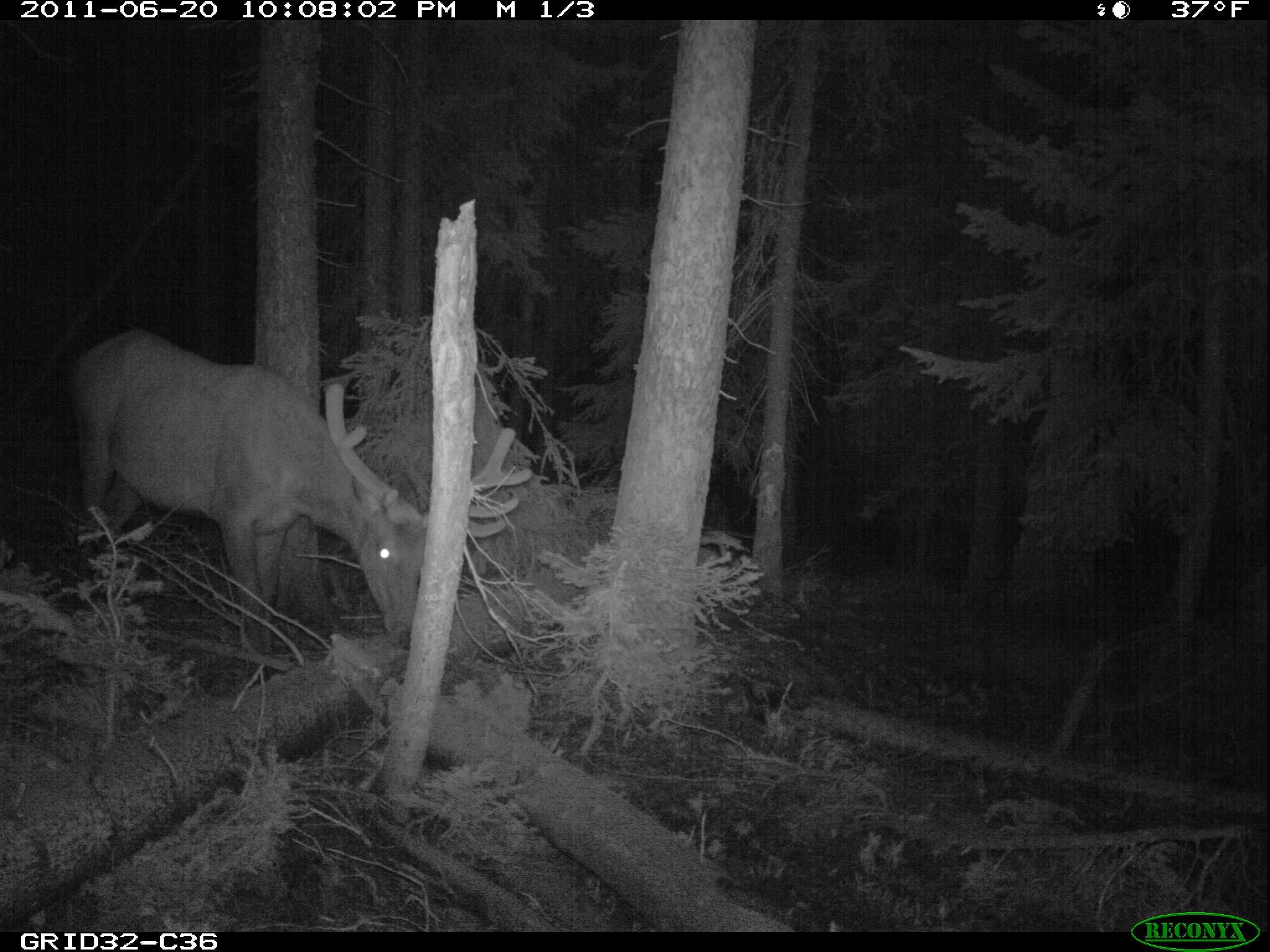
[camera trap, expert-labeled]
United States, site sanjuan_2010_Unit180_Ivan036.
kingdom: Animalia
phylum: Chordata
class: Mammalia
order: Artiodactyla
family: Cervidae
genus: Cervus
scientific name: Cervus elaphus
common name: red deer